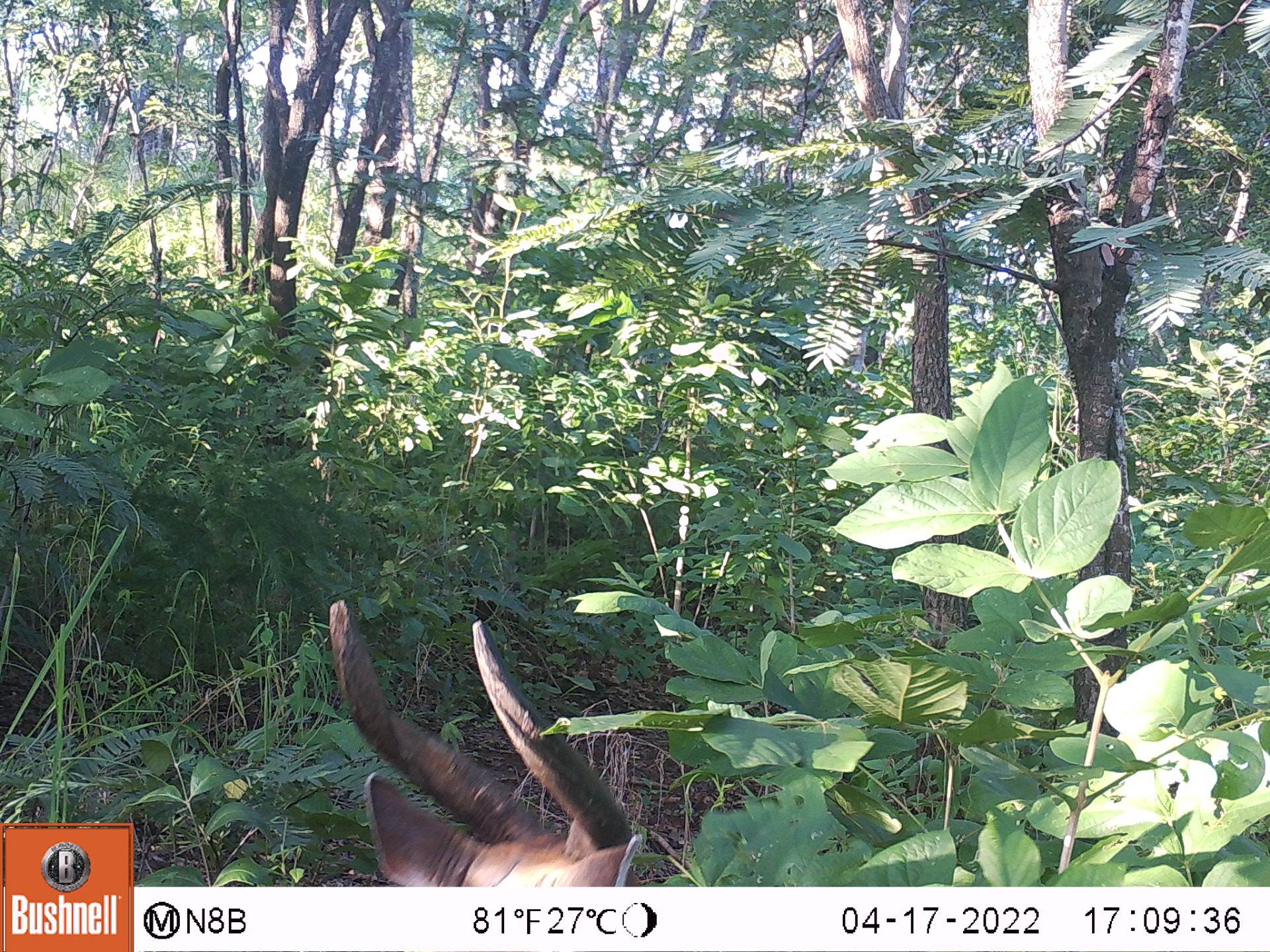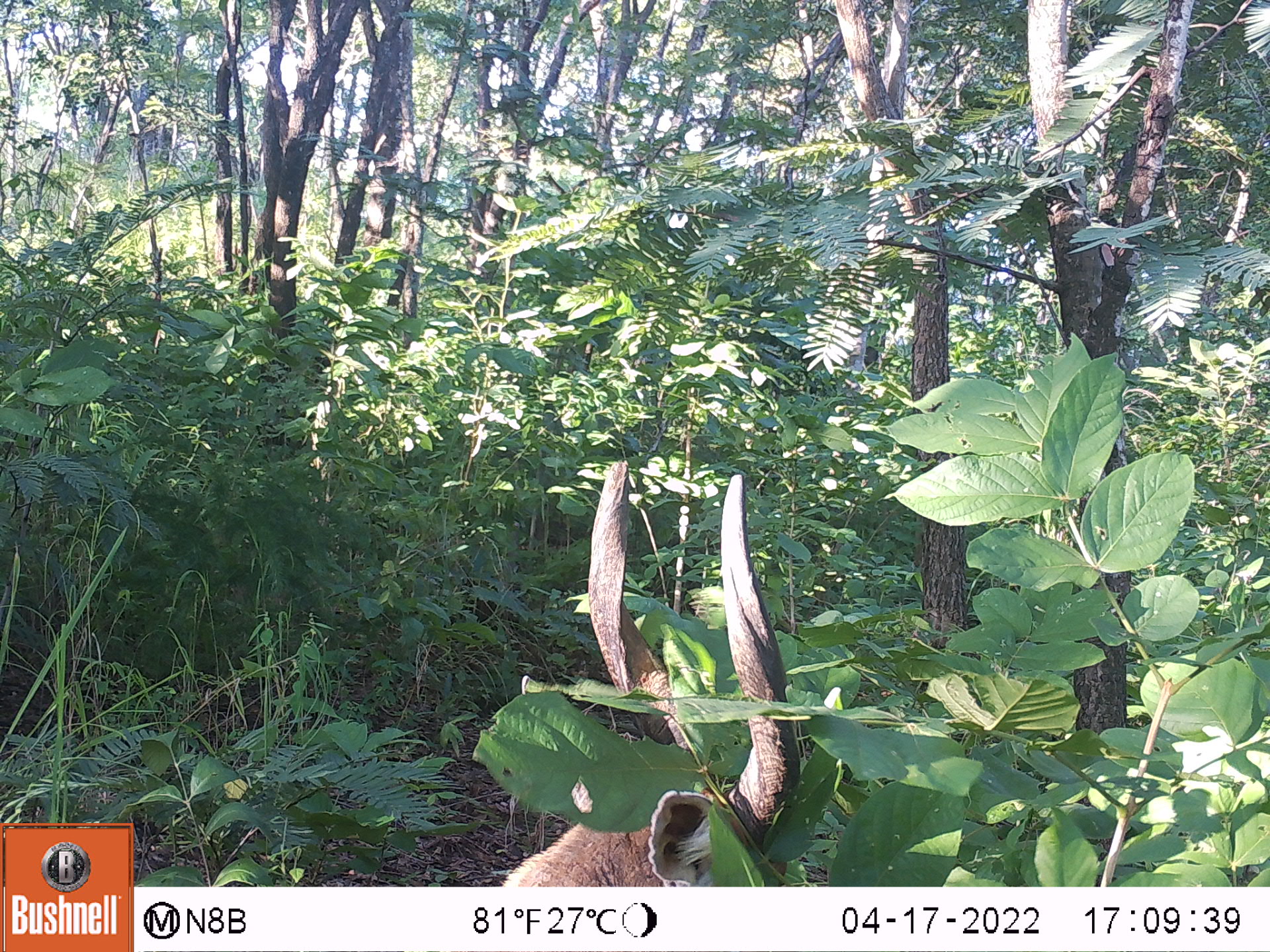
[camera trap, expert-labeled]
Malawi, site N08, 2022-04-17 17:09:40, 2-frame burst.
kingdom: Animalia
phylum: Chordata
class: Mammalia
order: Artiodactyla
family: Bovidae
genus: Tragelaphus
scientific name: Tragelaphus sylvaticus sylvaticus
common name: cape bushbuck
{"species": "cape bushbuck (Tragelaphus sylvaticus sylvaticus)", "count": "1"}